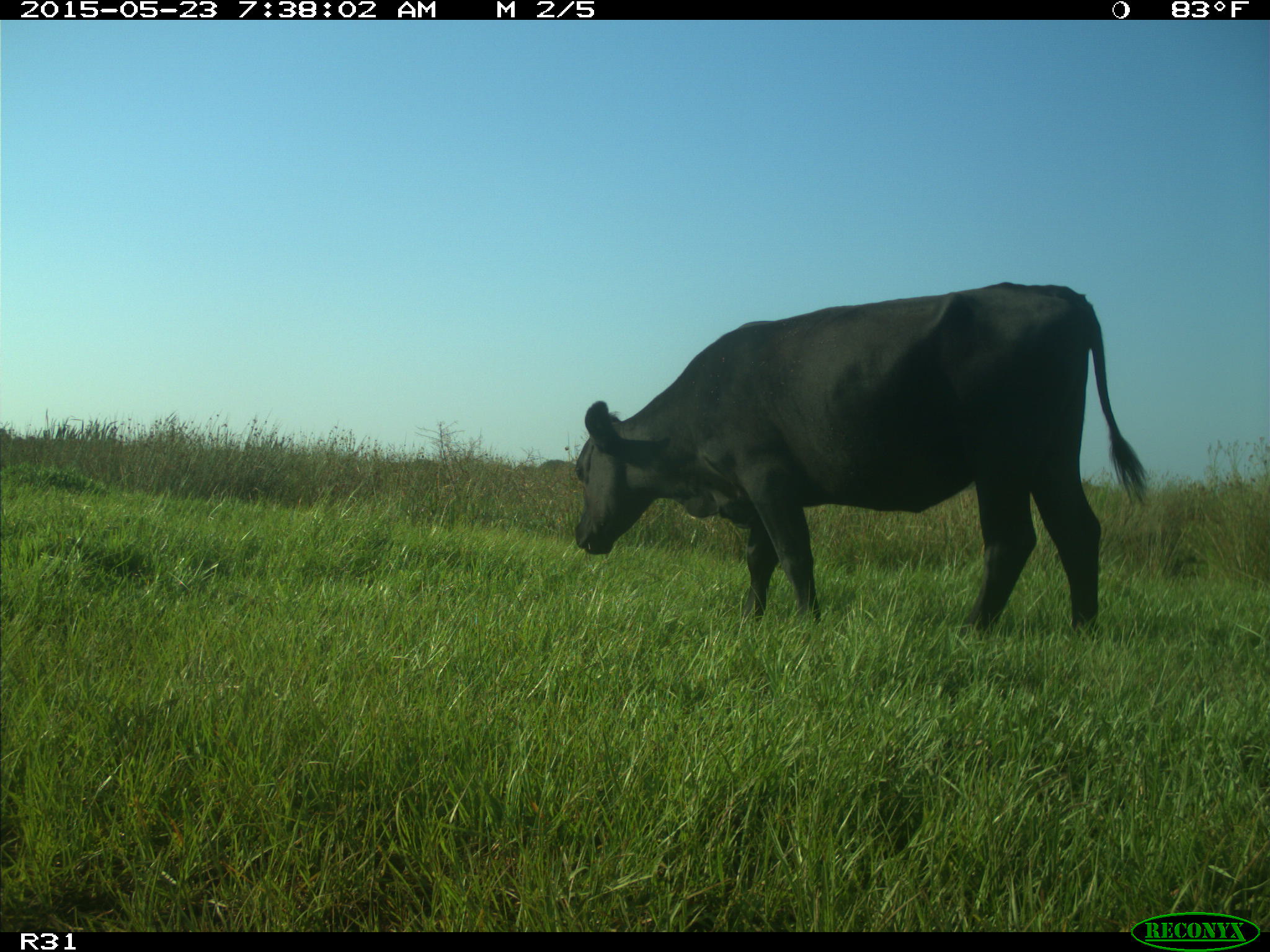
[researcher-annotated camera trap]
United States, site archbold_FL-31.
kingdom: Animalia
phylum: Chordata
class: Mammalia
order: Artiodactyla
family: Bovidae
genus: Bos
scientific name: Bos taurus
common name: domestic cow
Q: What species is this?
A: Bos taurus (domestic cow).